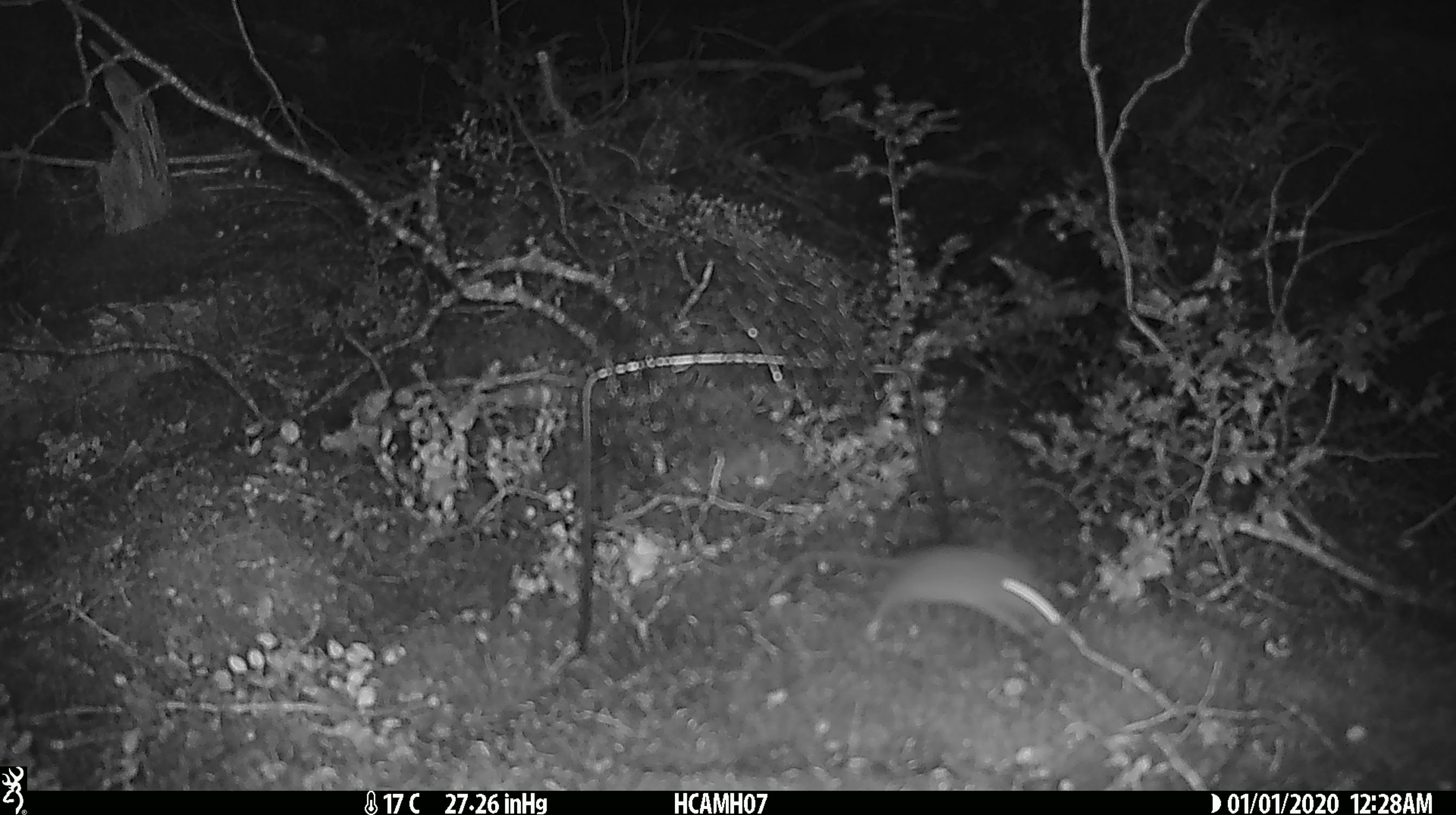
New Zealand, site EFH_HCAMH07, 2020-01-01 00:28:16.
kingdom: Animalia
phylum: Chordata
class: Mammalia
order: Rodentia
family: Muridae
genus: Mus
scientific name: Mus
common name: mouse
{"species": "mouse (Mus)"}